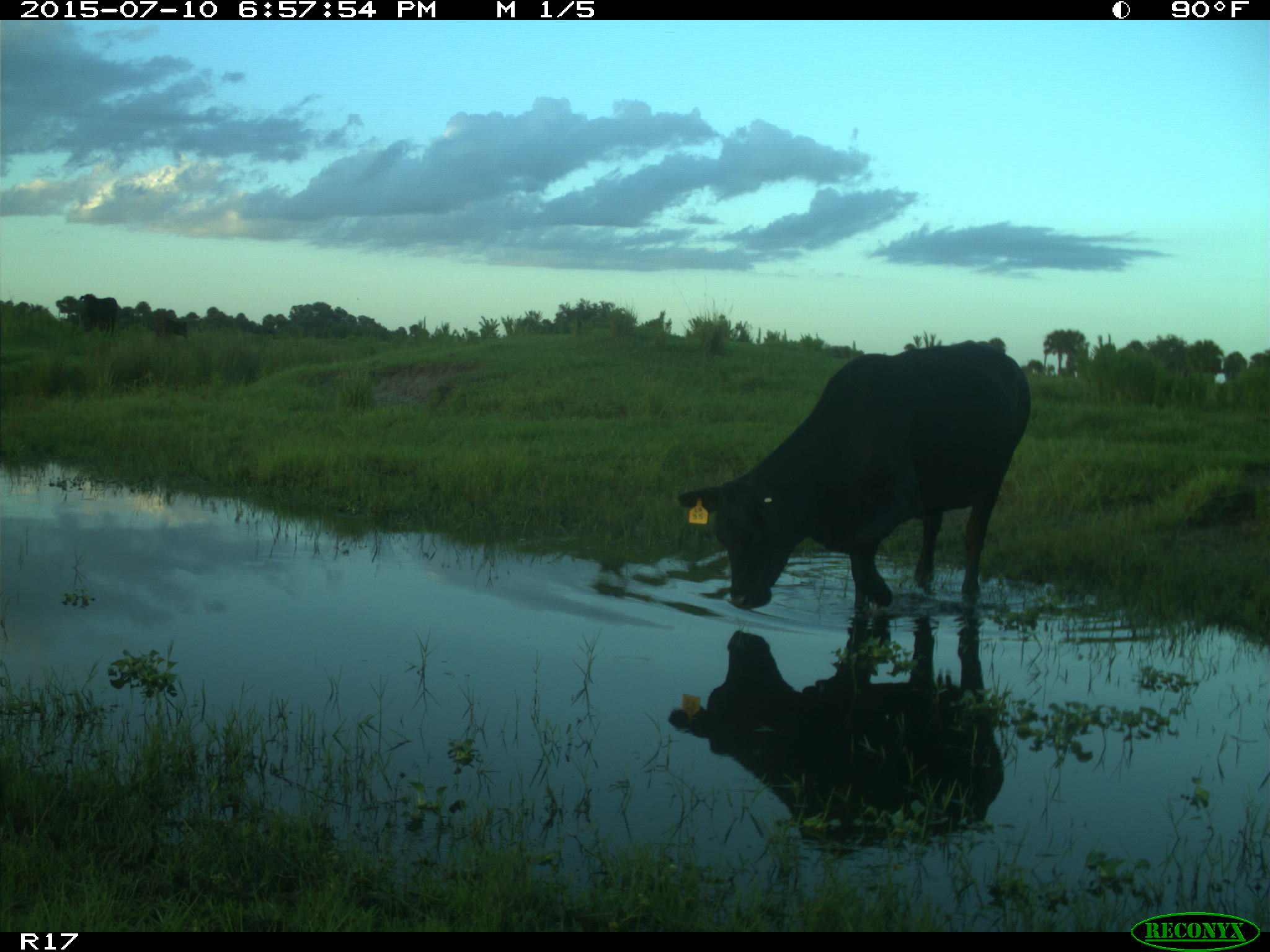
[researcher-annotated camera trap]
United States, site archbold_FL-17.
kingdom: Animalia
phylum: Chordata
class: Mammalia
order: Artiodactyla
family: Bovidae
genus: Bos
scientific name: Bos taurus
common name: domestic cow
Bos taurus (domestic cow).